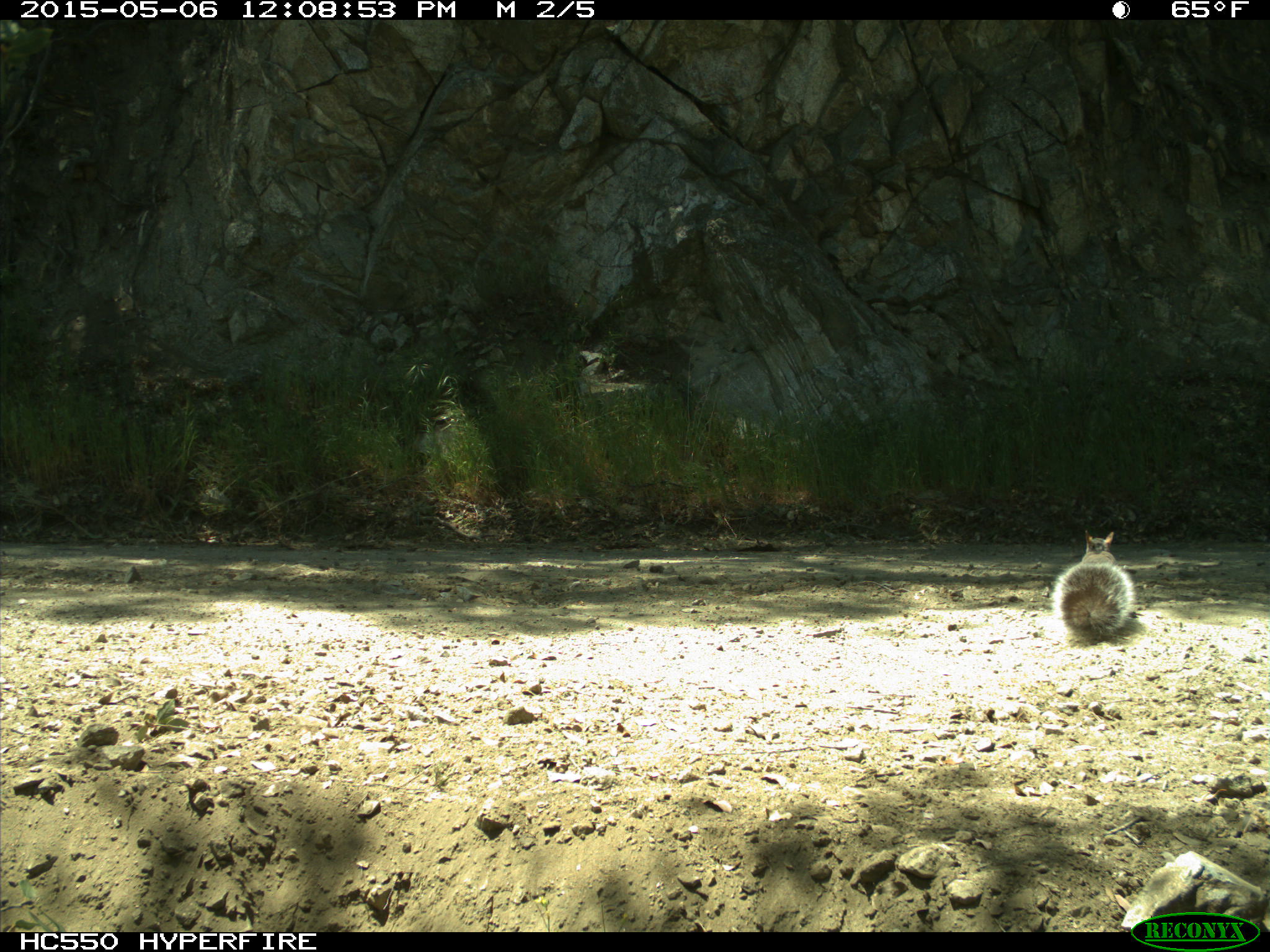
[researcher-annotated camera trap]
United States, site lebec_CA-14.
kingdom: Animalia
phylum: Chordata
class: Mammalia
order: Rodentia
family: Sciuridae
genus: Sciurus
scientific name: Sciurus carolinensis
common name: eastern gray squirrel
Sciurus carolinensis (eastern gray squirrel).